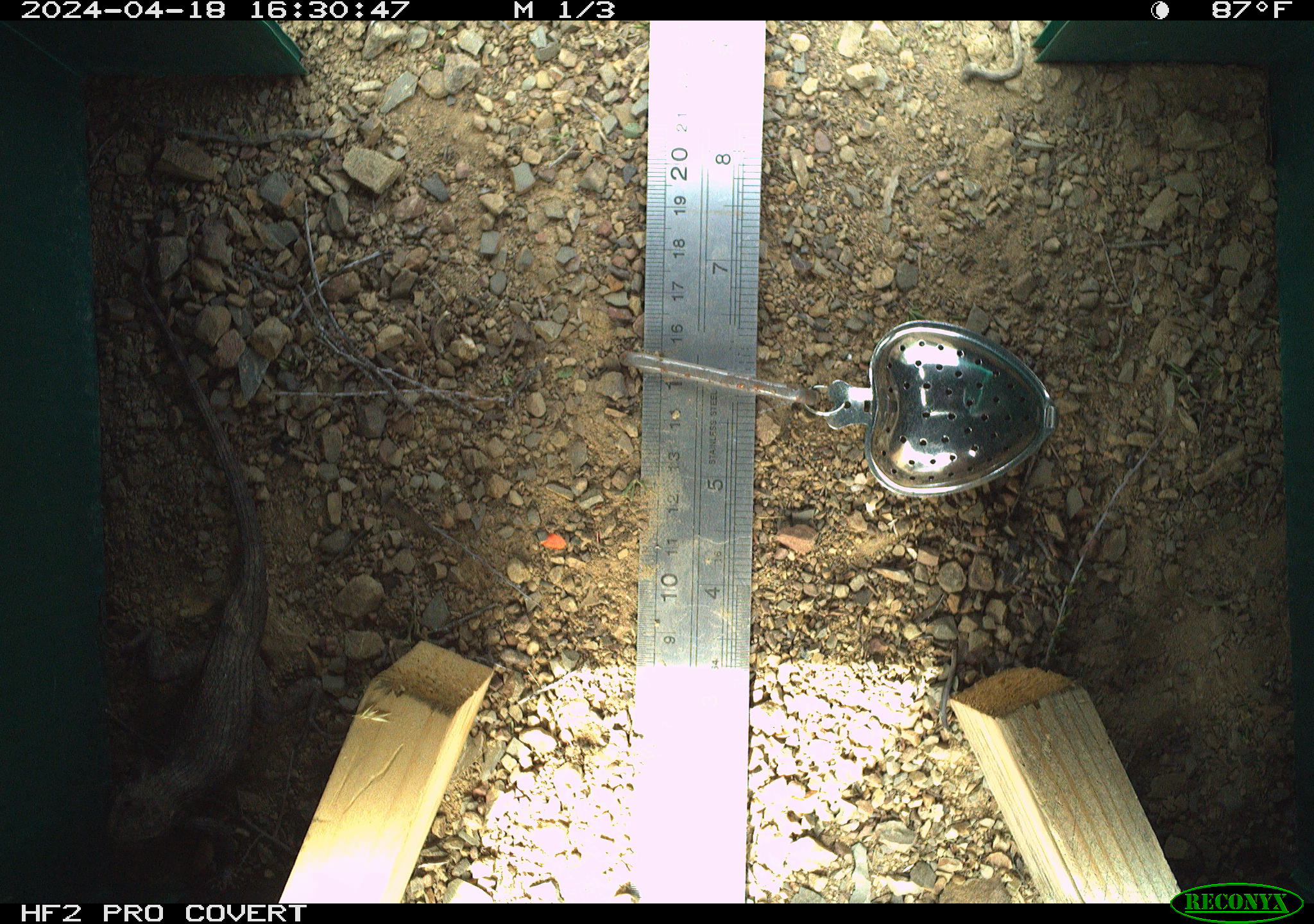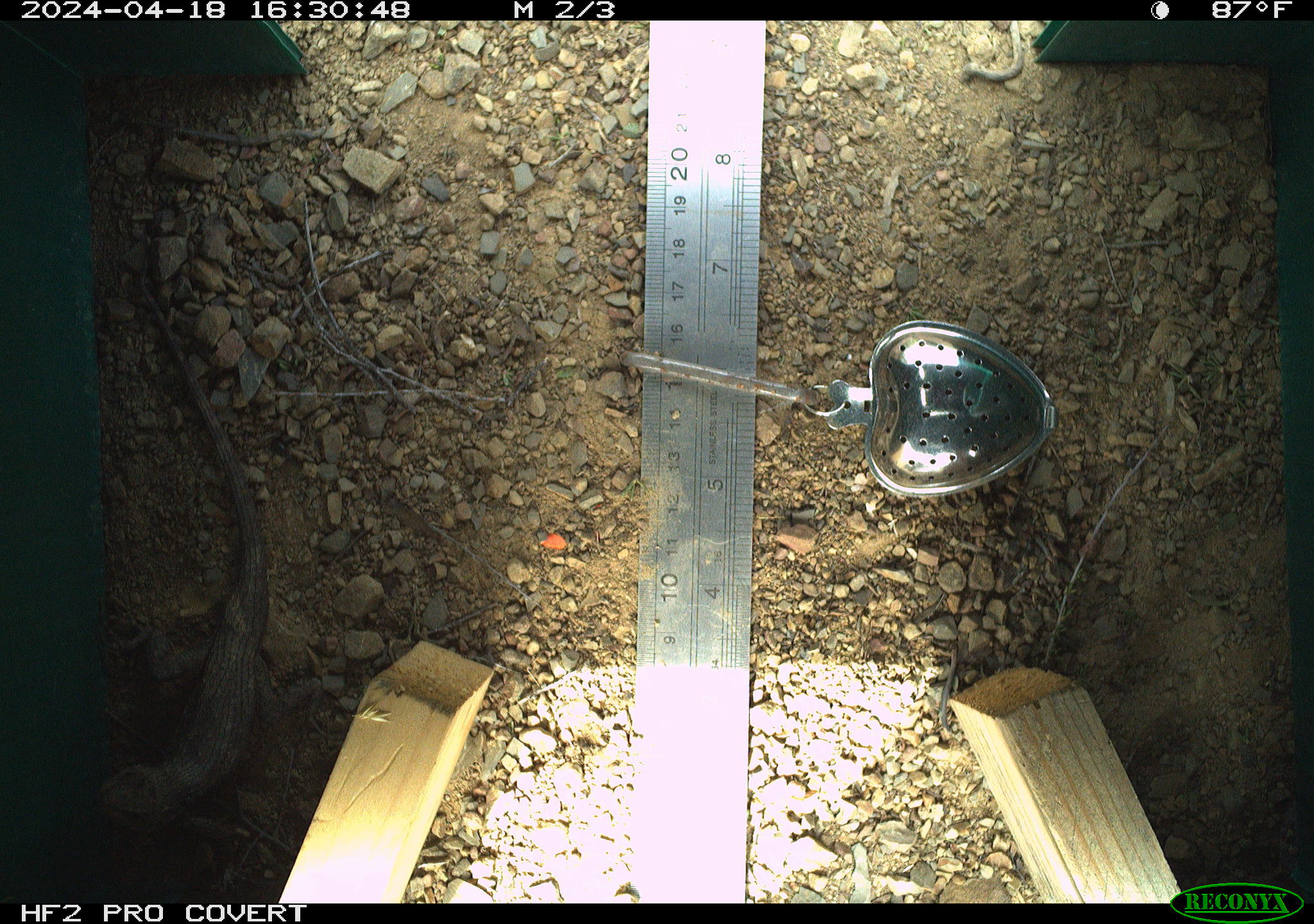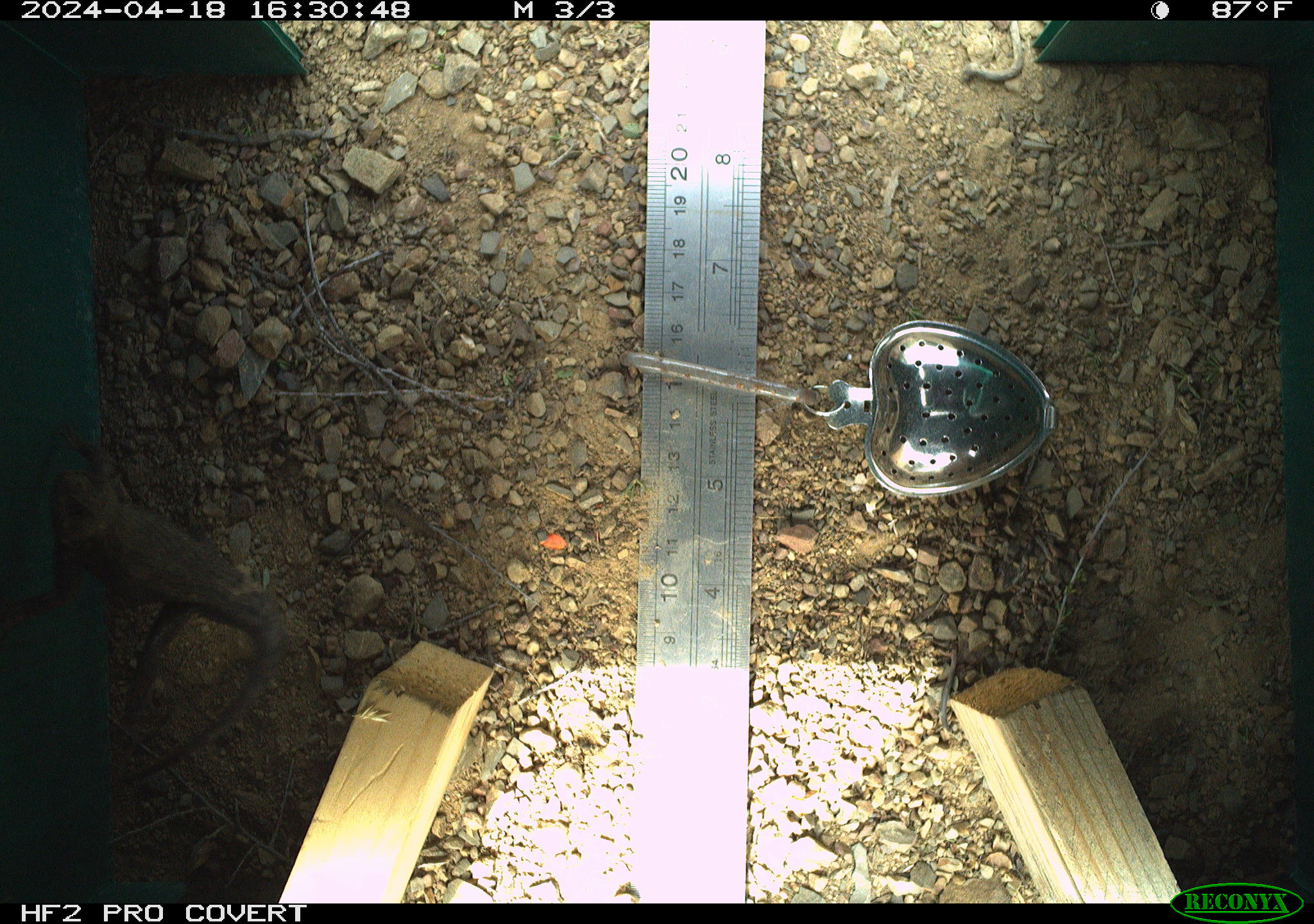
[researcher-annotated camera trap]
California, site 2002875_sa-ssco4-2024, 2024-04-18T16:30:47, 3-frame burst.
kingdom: Animalia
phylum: Chordata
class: Reptilia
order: Squamata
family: Phrynosomatidae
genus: Sceloporus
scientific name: Sceloporus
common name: spiny lizards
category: sceloporus species